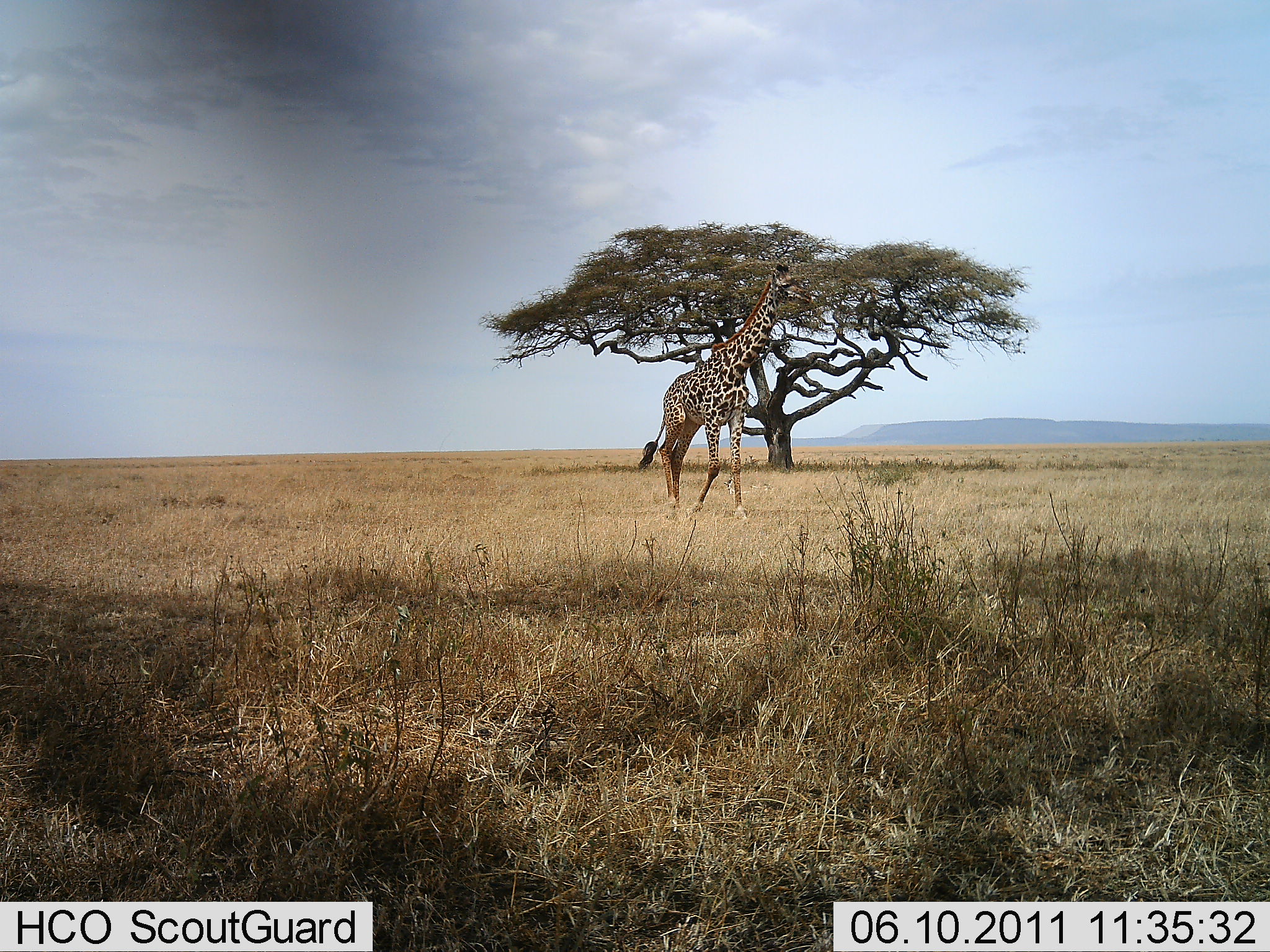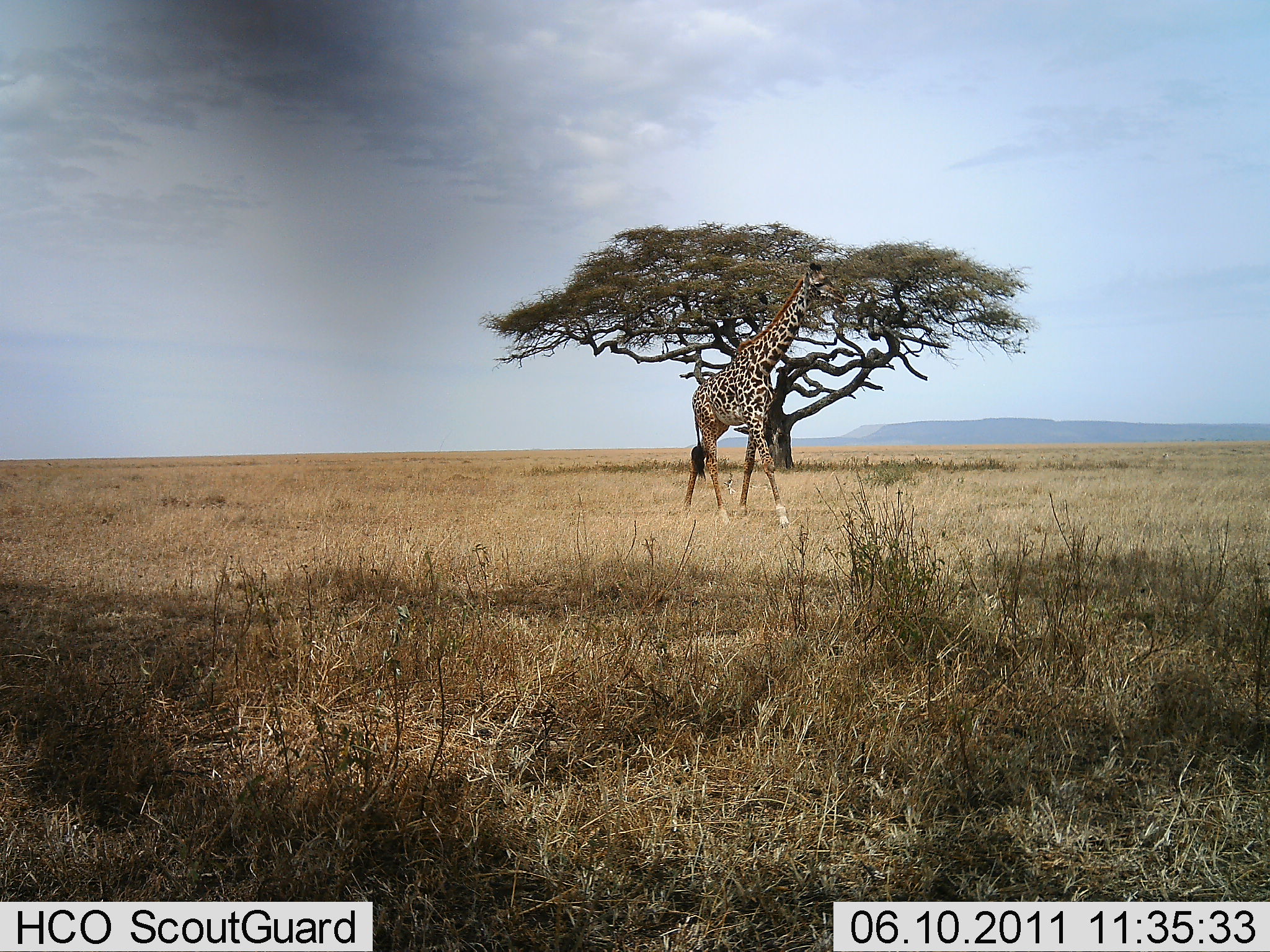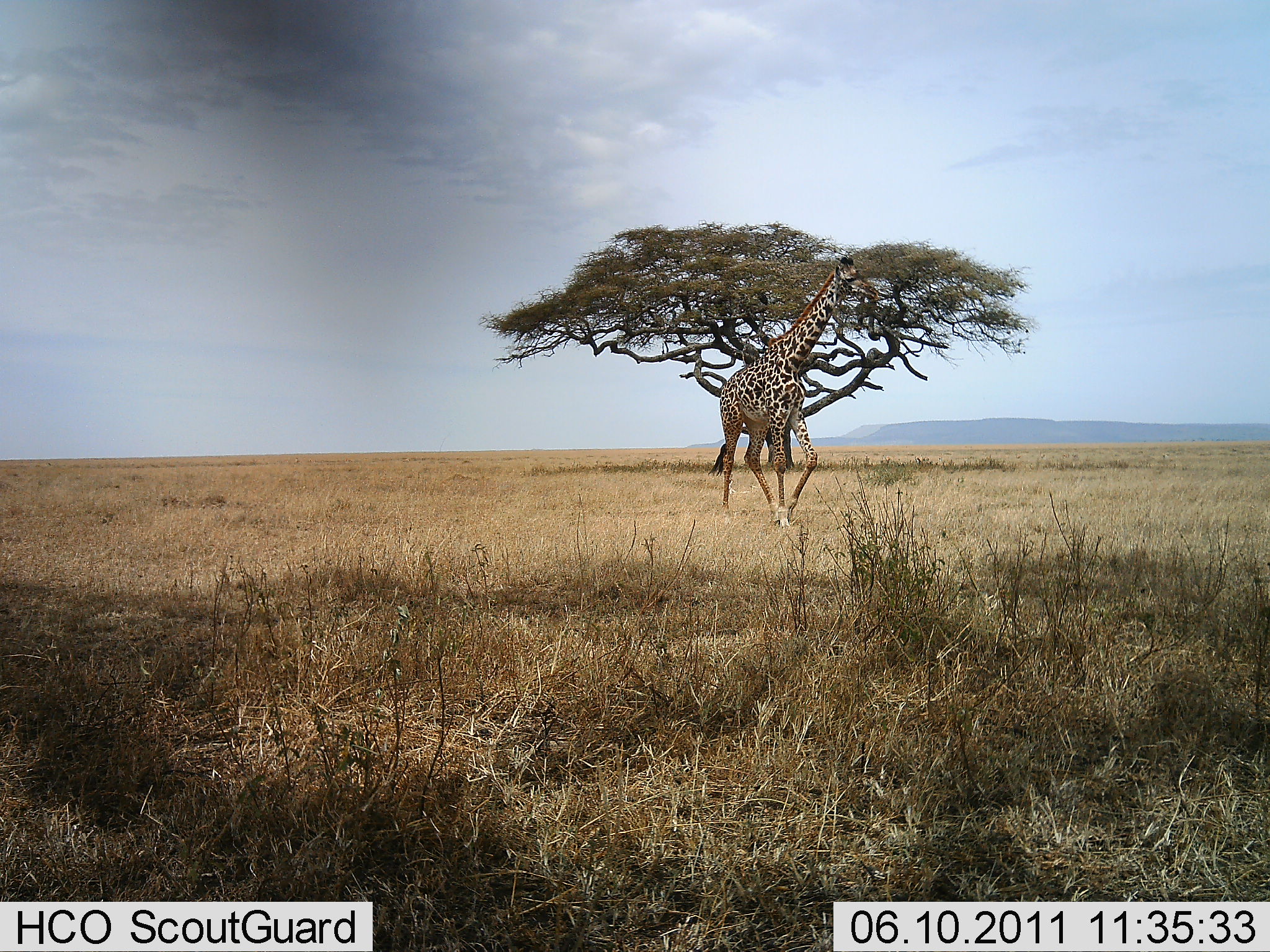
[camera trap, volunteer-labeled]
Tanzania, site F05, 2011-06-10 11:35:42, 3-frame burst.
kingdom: Animalia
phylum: Chordata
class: Mammalia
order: Artiodactyla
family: Giraffidae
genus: Giraffa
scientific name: Giraffa camelopardalis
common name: giraffe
Giraffe (Giraffa camelopardalis), count 1. Behavior (volunteer vote fractions): standing 17%, resting 0%, moving 92%, interacting 0%. Young present (vote fraction): 0%. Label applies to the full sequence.